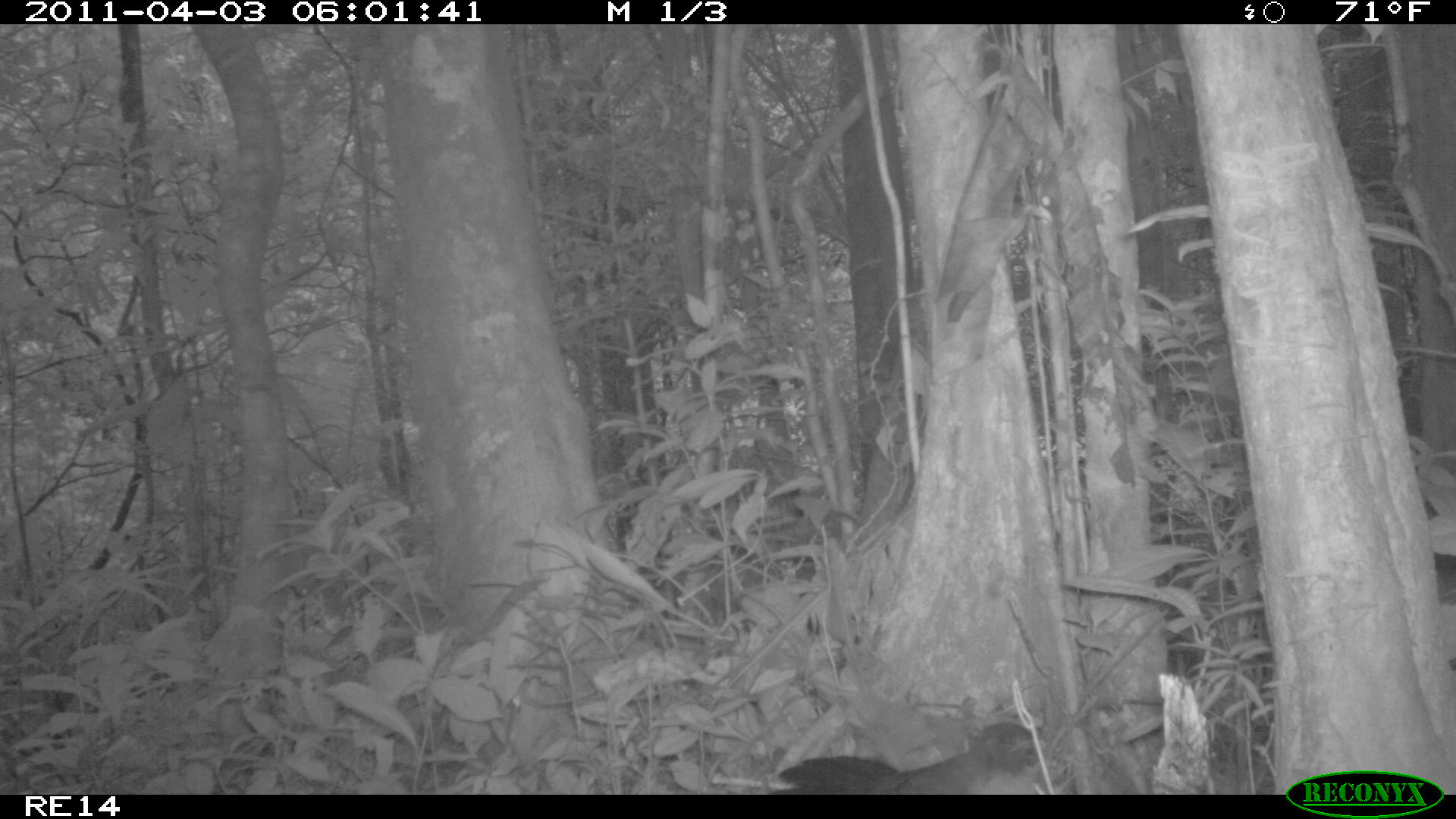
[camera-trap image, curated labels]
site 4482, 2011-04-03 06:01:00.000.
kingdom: Animalia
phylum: Chordata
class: Aves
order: Cuculiformes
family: Cuculidae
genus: Coua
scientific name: Coua serriana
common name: red-breasted coua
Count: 1.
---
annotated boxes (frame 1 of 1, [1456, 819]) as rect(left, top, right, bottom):
coua serriana: rect(770, 721, 1036, 795)